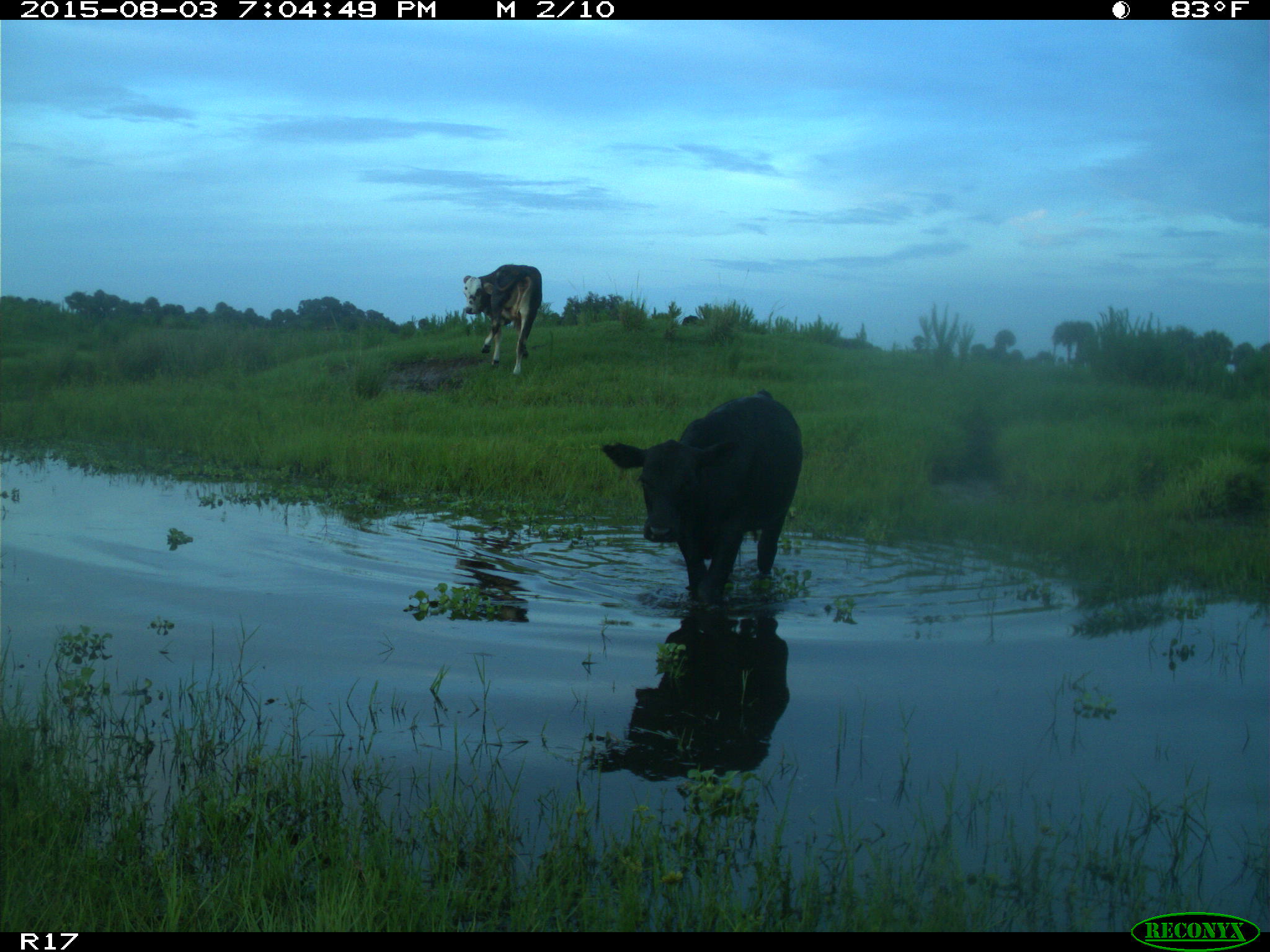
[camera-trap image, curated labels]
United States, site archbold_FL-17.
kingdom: Animalia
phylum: Chordata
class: Mammalia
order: Artiodactyla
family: Bovidae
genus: Bos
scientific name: Bos taurus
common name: domestic cow